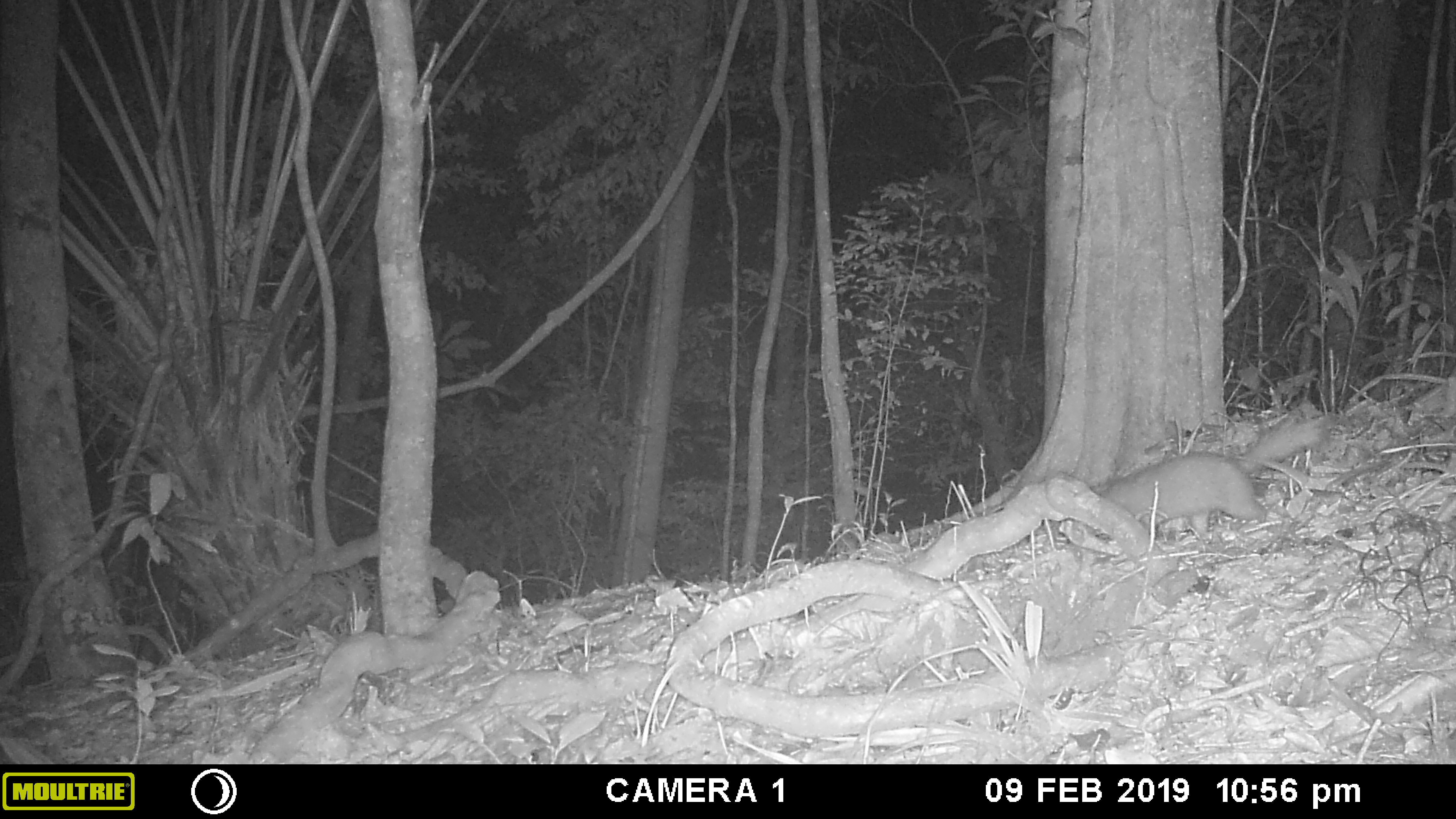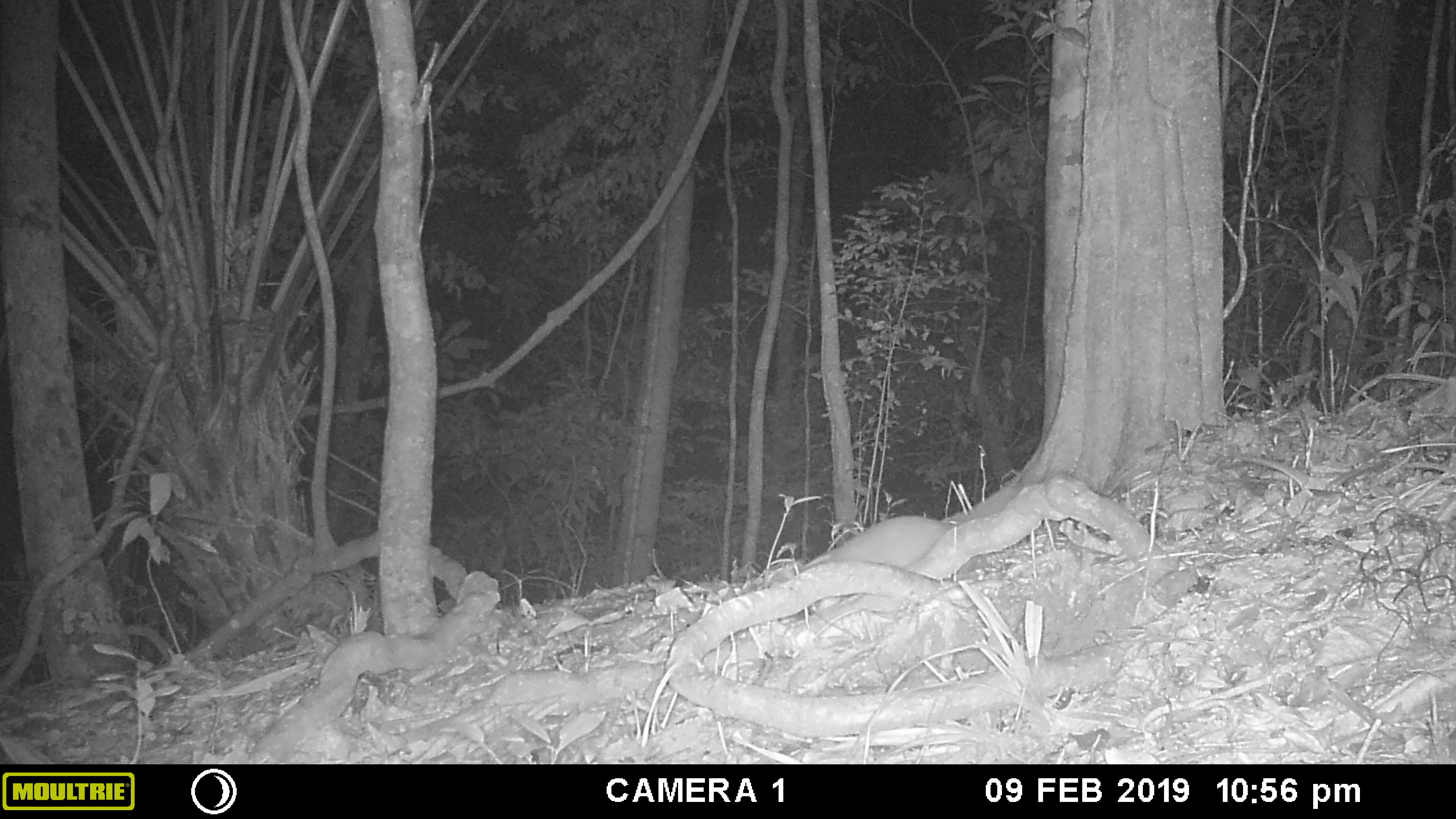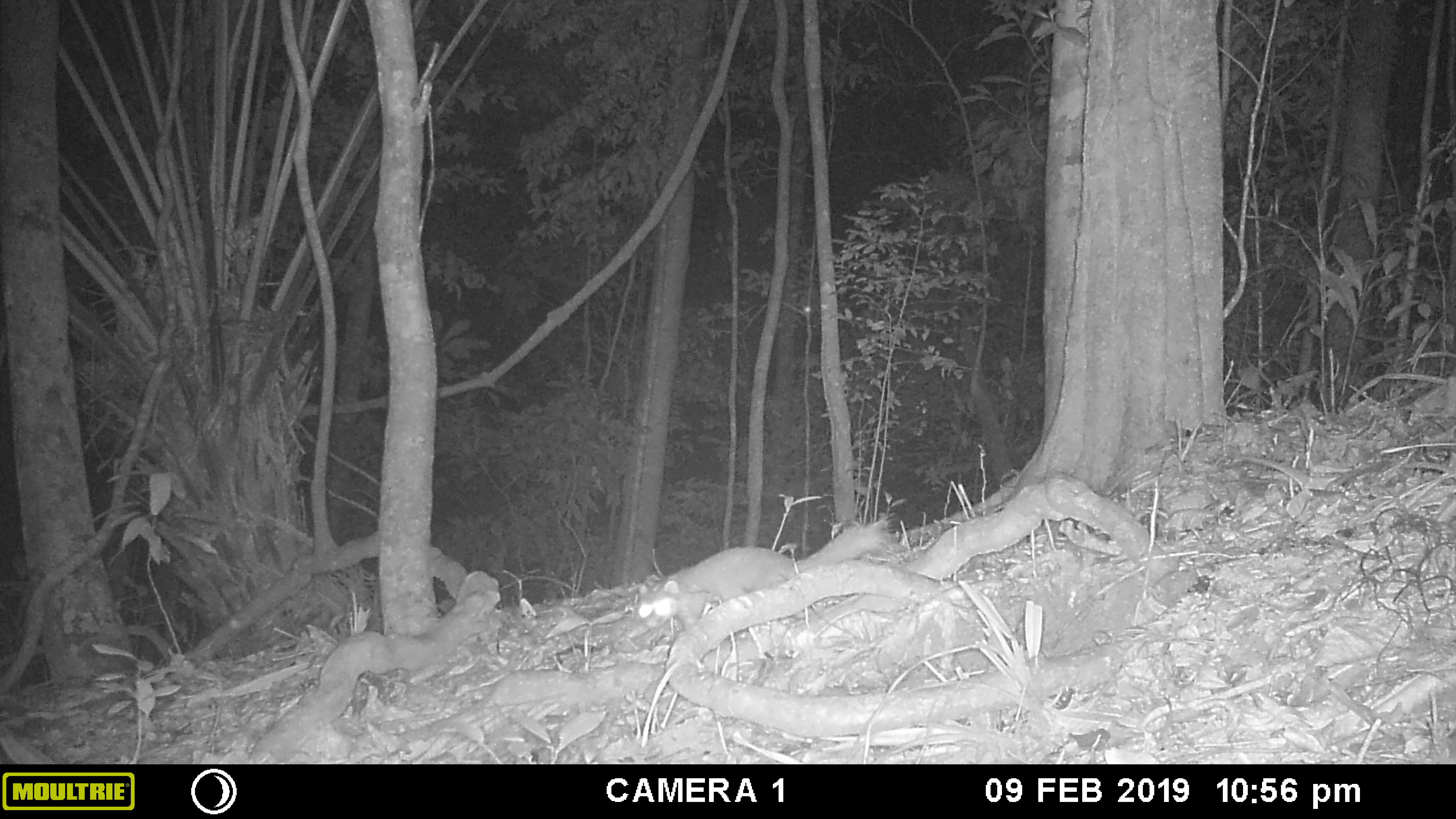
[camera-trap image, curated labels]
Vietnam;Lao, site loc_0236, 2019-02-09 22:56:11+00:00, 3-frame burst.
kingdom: Animalia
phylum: Chordata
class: Mammalia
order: Carnivora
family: Mustelidae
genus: Melogale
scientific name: Melogale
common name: ferret badger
Ferret badger (Melogale). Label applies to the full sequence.